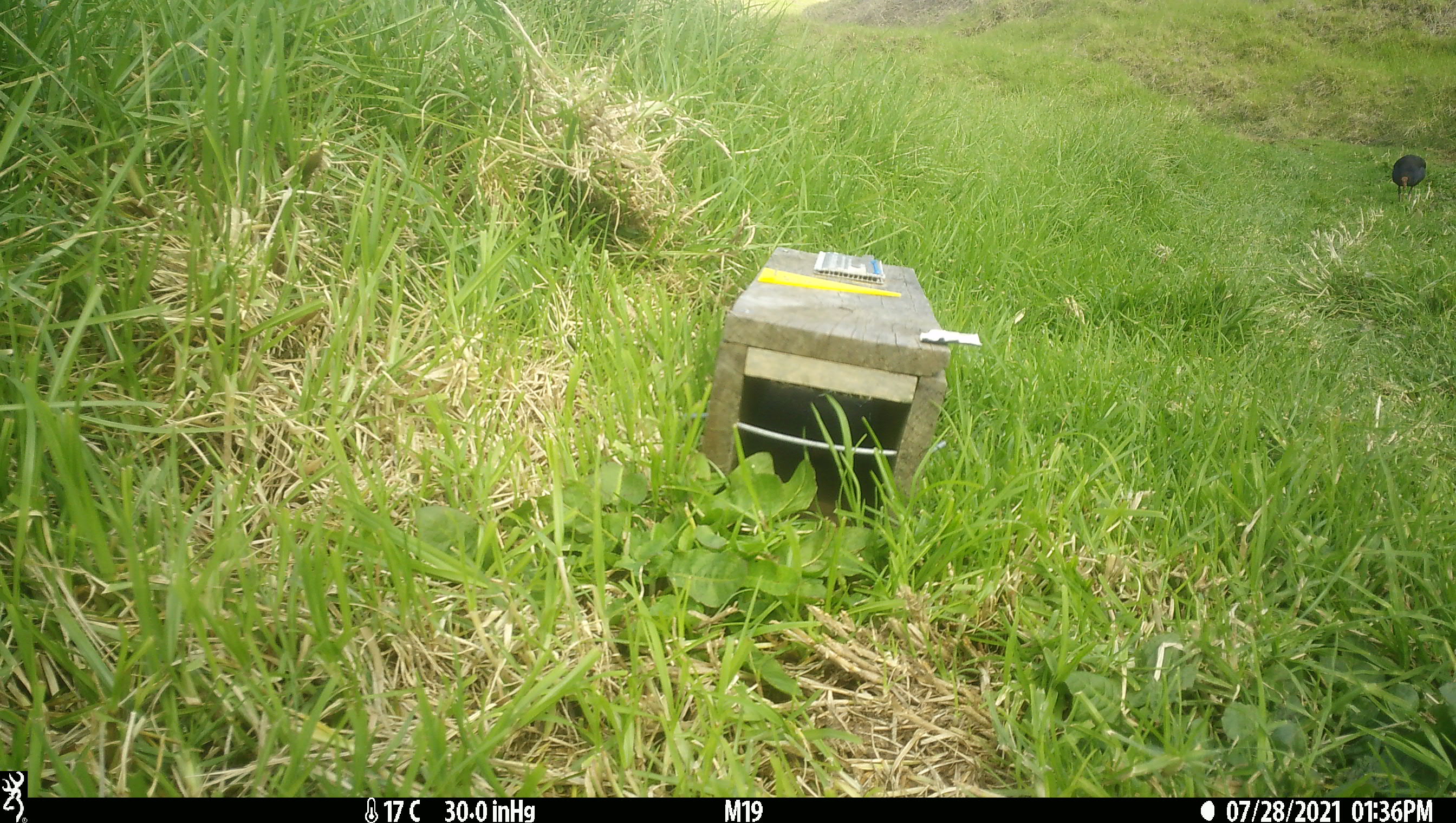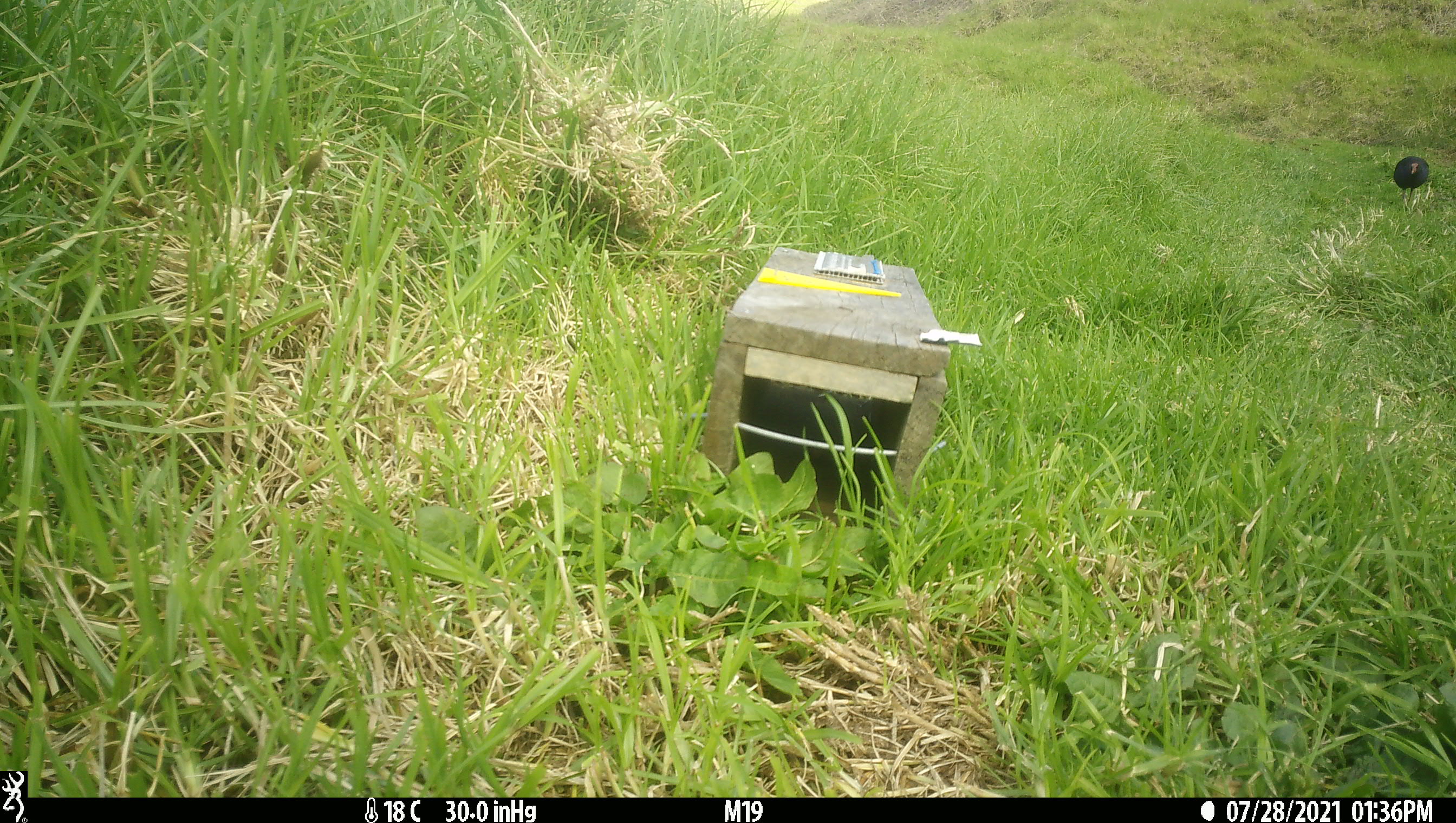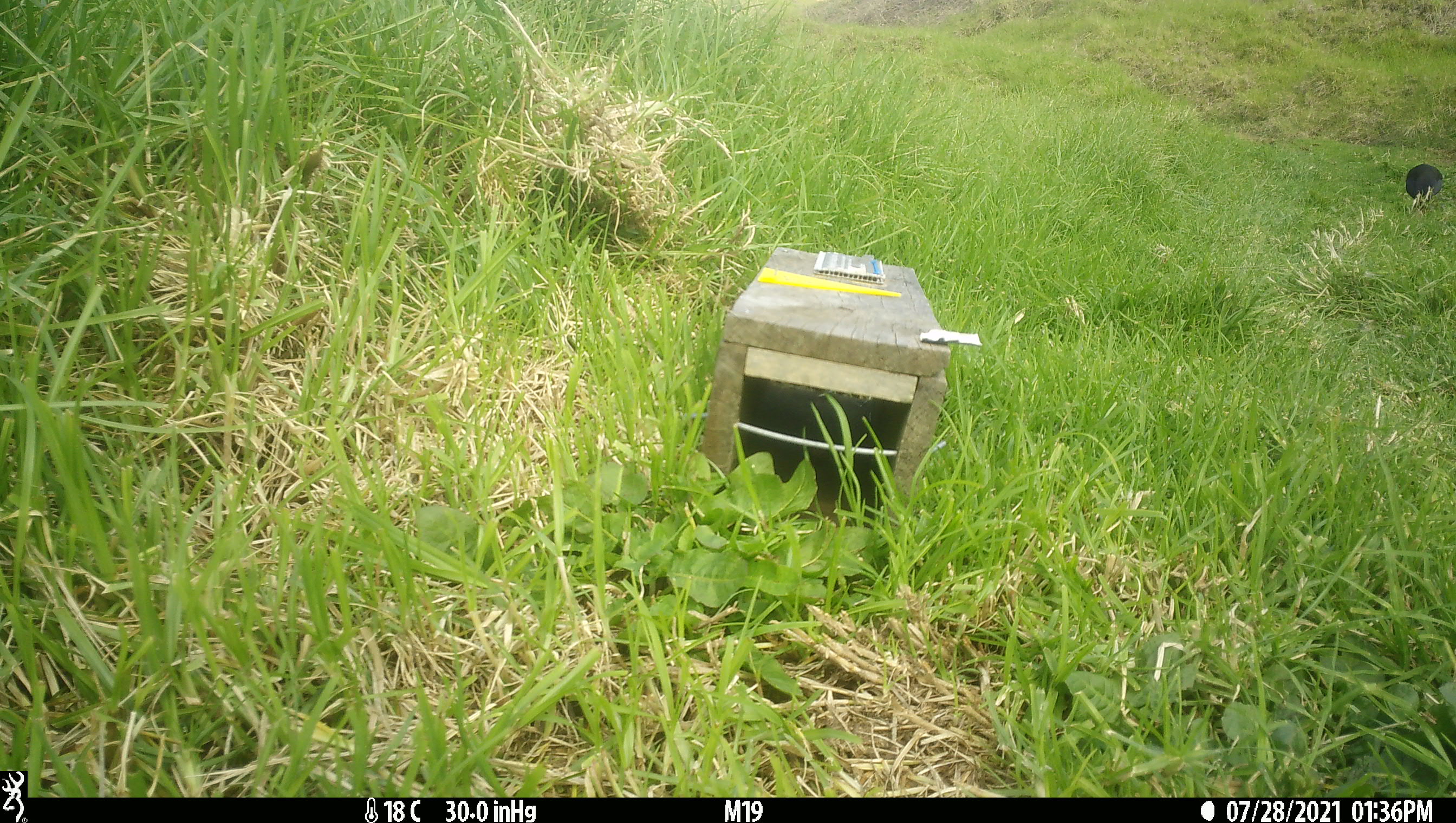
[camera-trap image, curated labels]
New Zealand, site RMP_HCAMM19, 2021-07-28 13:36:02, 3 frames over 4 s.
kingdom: Animalia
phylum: Chordata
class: Aves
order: Gruiformes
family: Rallidae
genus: Porphyrio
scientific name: Porphyrio melanotus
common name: australasian swamphen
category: pukeko